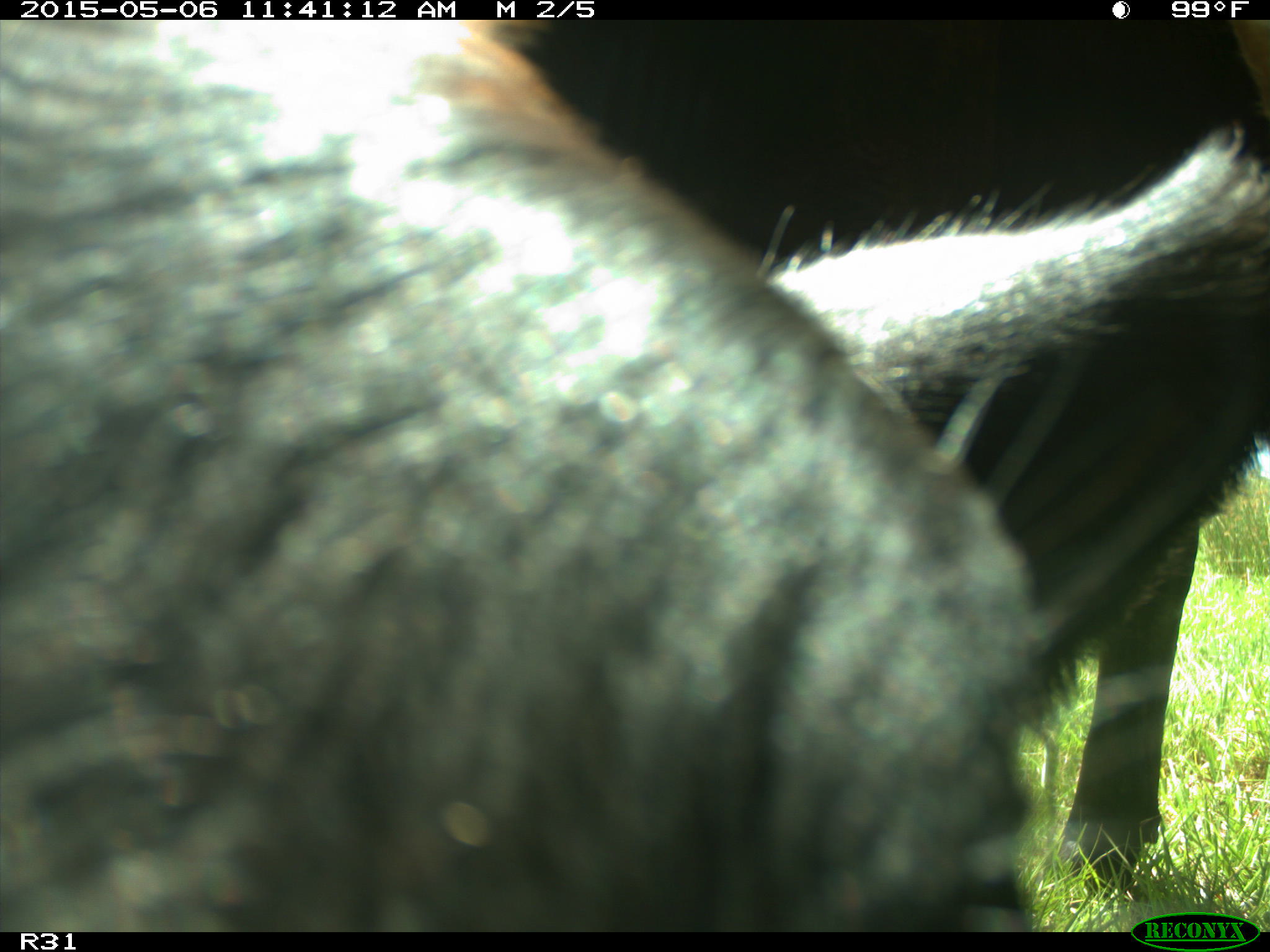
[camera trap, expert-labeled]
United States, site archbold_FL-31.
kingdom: Animalia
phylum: Chordata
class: Mammalia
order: Artiodactyla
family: Bovidae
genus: Bos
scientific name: Bos taurus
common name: domestic cow